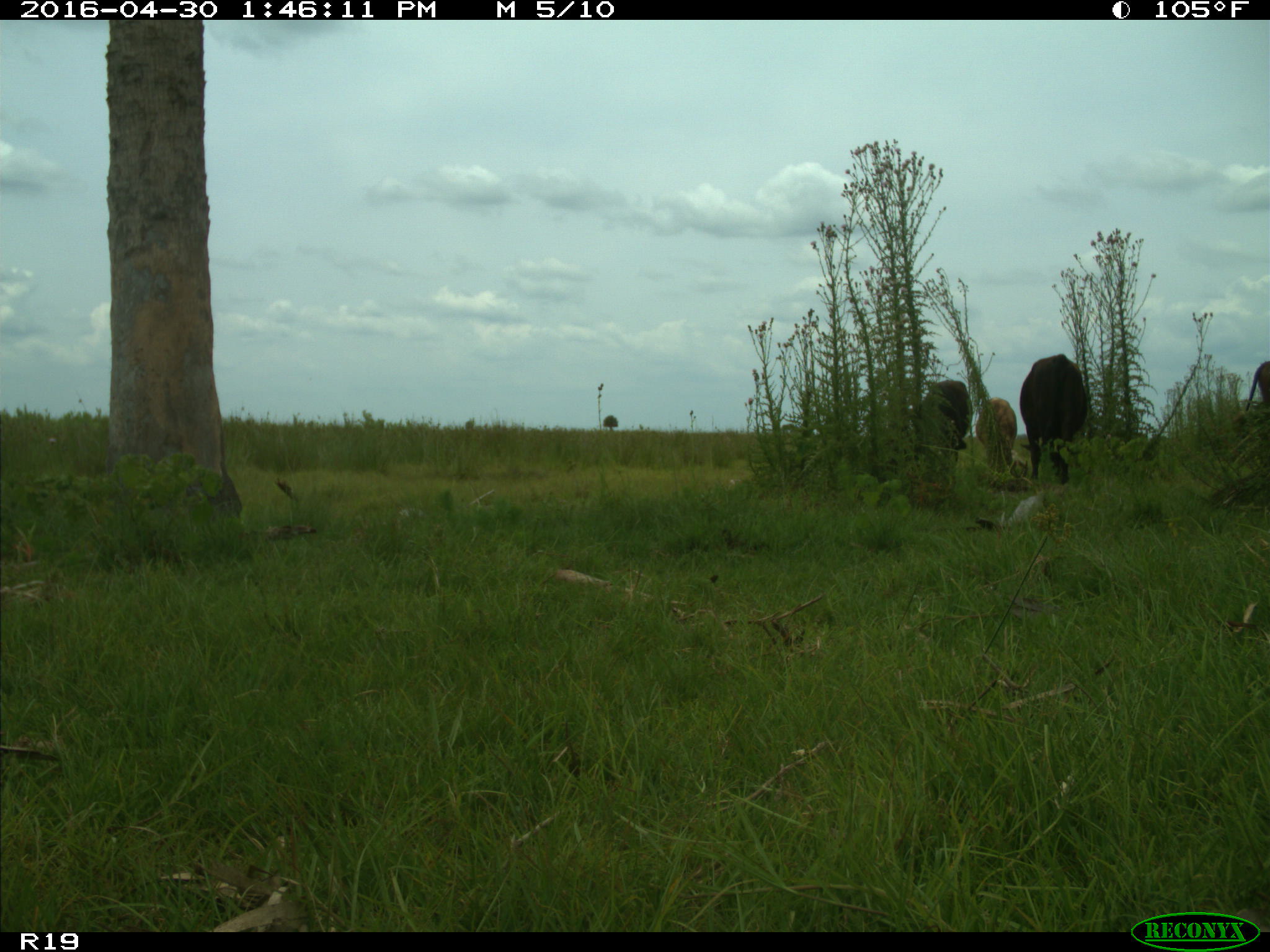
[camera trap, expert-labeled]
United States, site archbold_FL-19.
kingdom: Animalia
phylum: Chordata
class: Mammalia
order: Artiodactyla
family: Bovidae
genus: Bos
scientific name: Bos taurus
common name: domestic cow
Bos taurus (domestic cow).